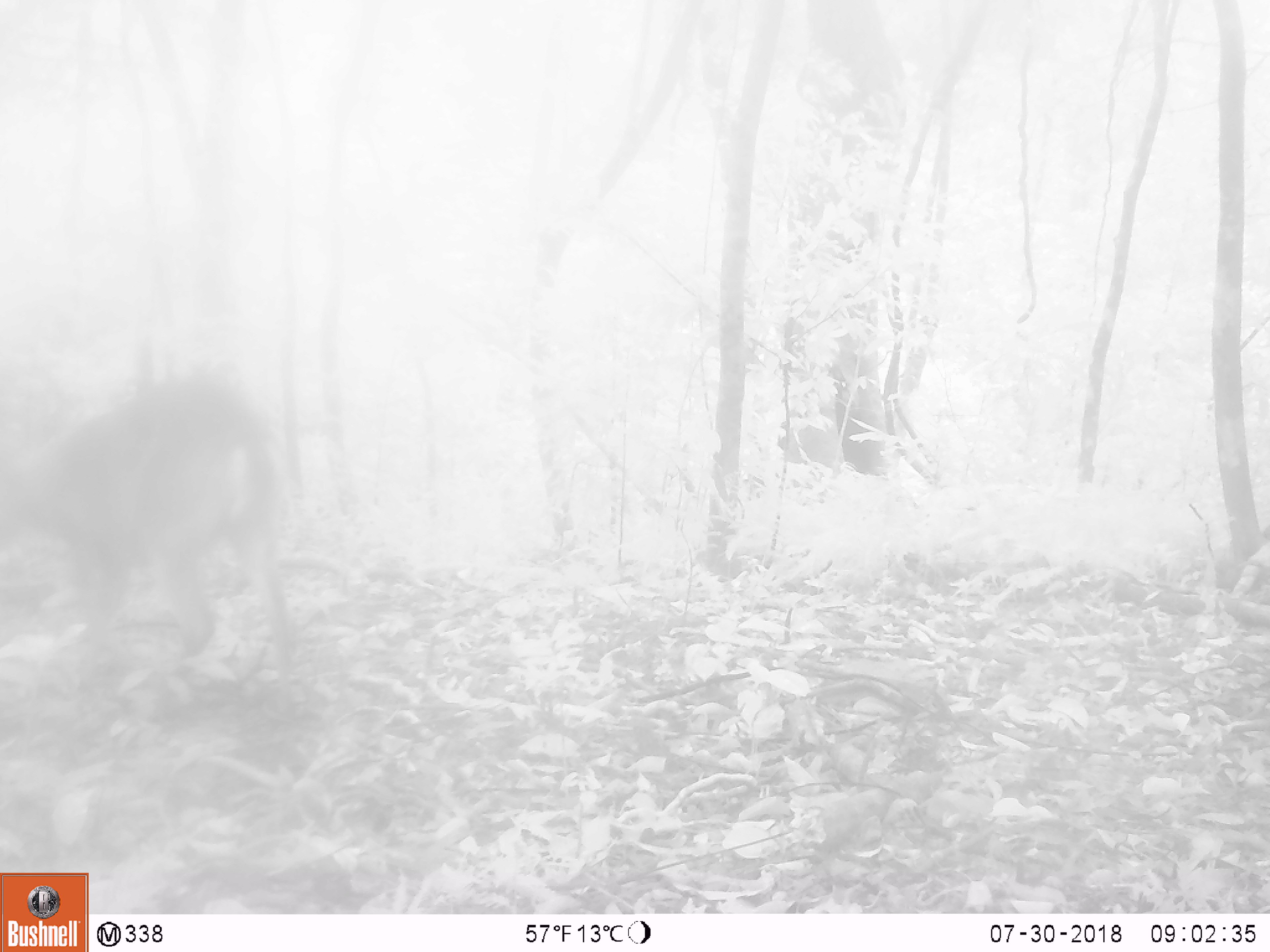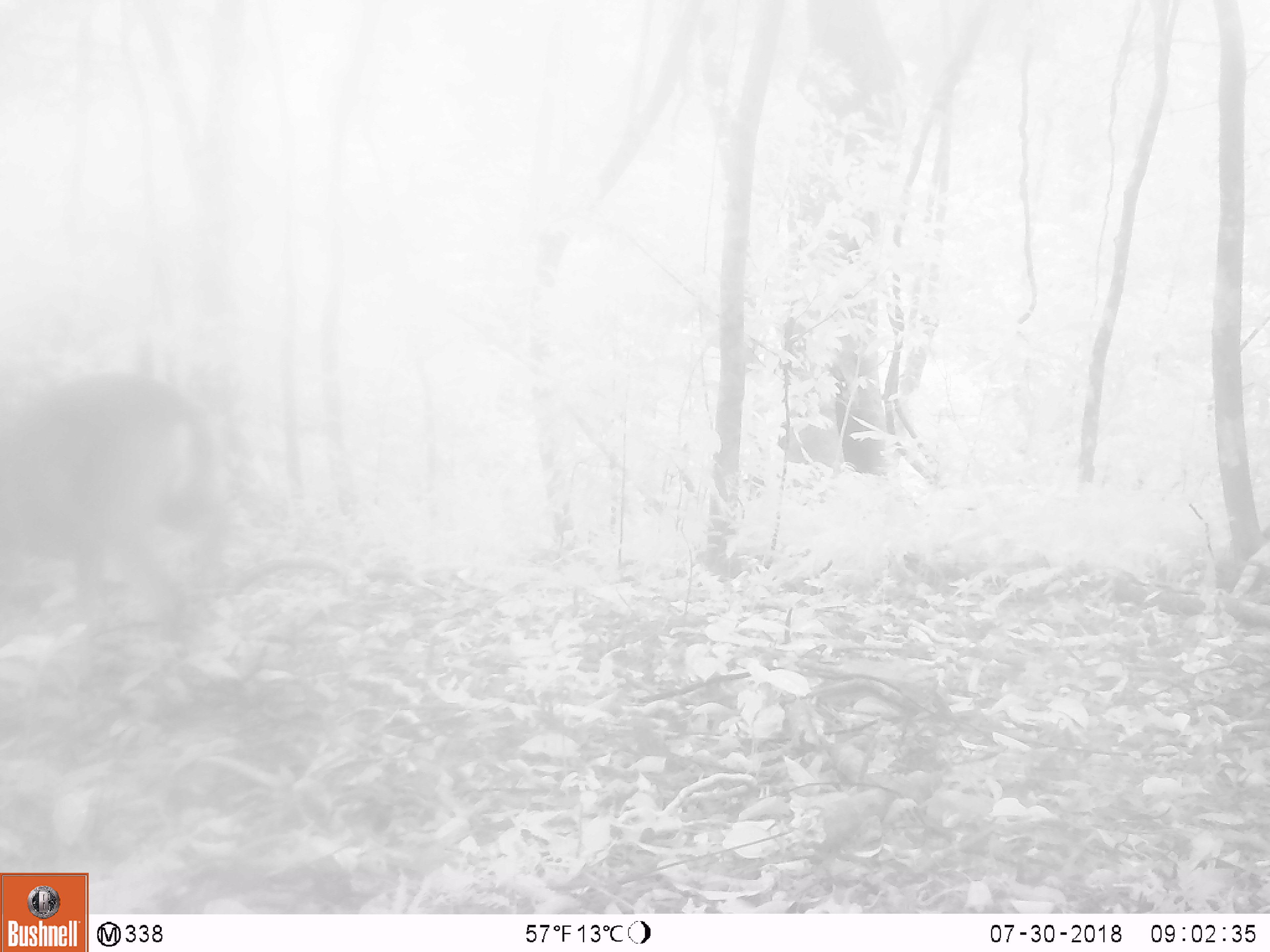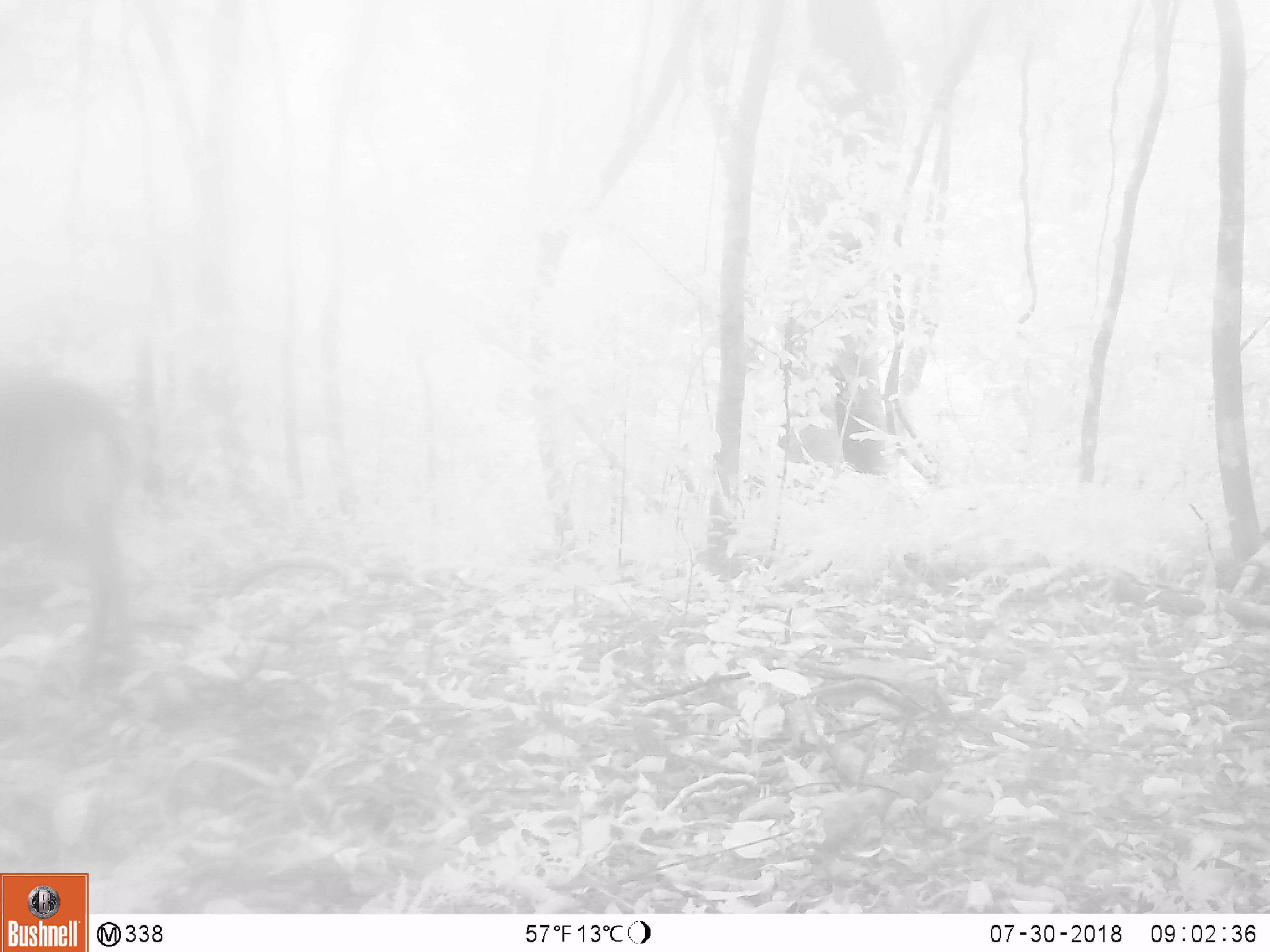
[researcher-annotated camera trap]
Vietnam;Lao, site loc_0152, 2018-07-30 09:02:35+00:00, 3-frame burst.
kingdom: Animalia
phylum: Chordata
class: Mammalia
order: Artiodactyla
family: Cervidae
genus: Muntiacus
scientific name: Muntiacus vuquangensis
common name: large-antlered muntjac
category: large antlered muntjac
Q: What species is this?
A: Large antlered muntjac (large-antlered muntjac) (Muntiacus vuquangensis).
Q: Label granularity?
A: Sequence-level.